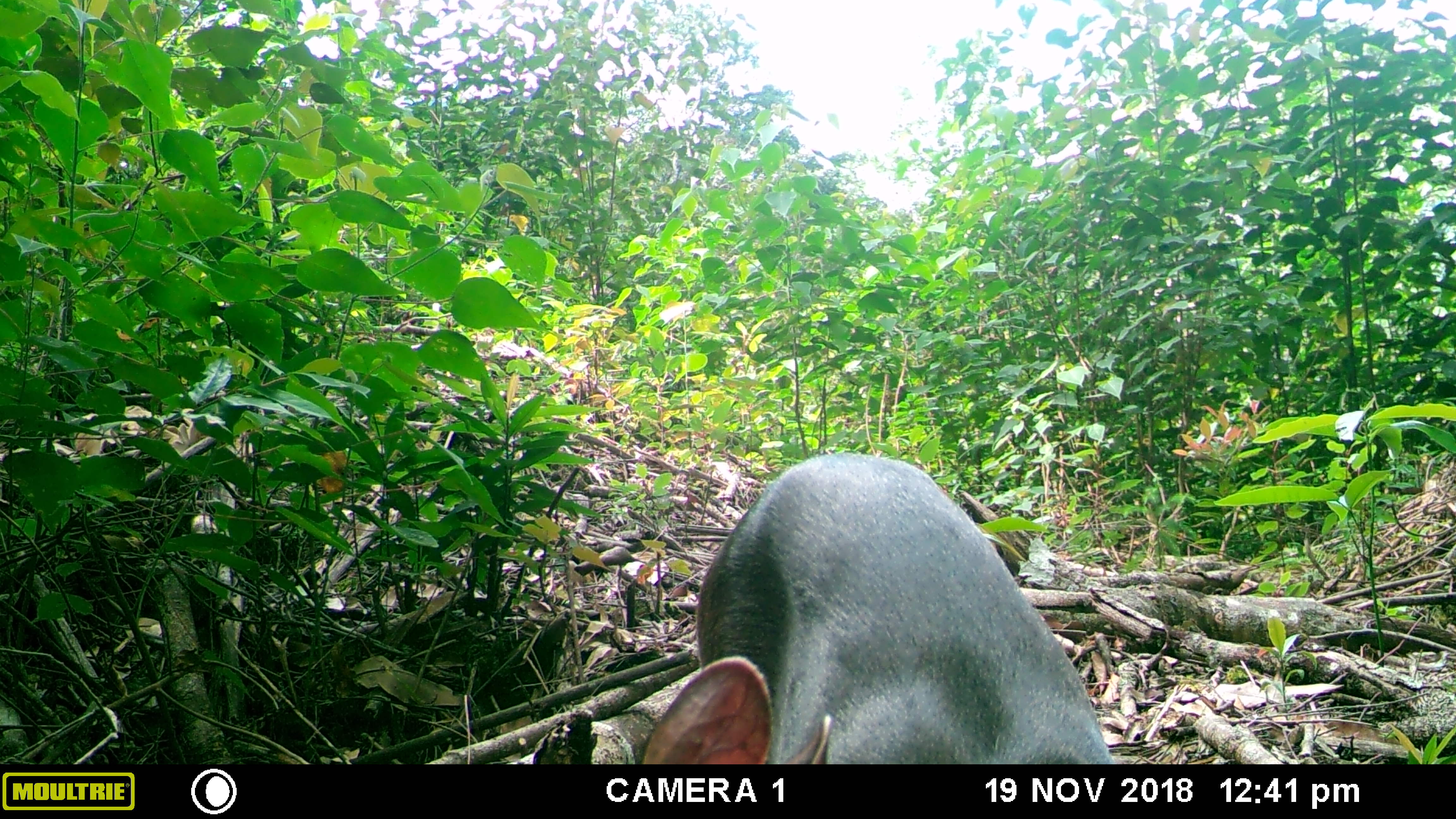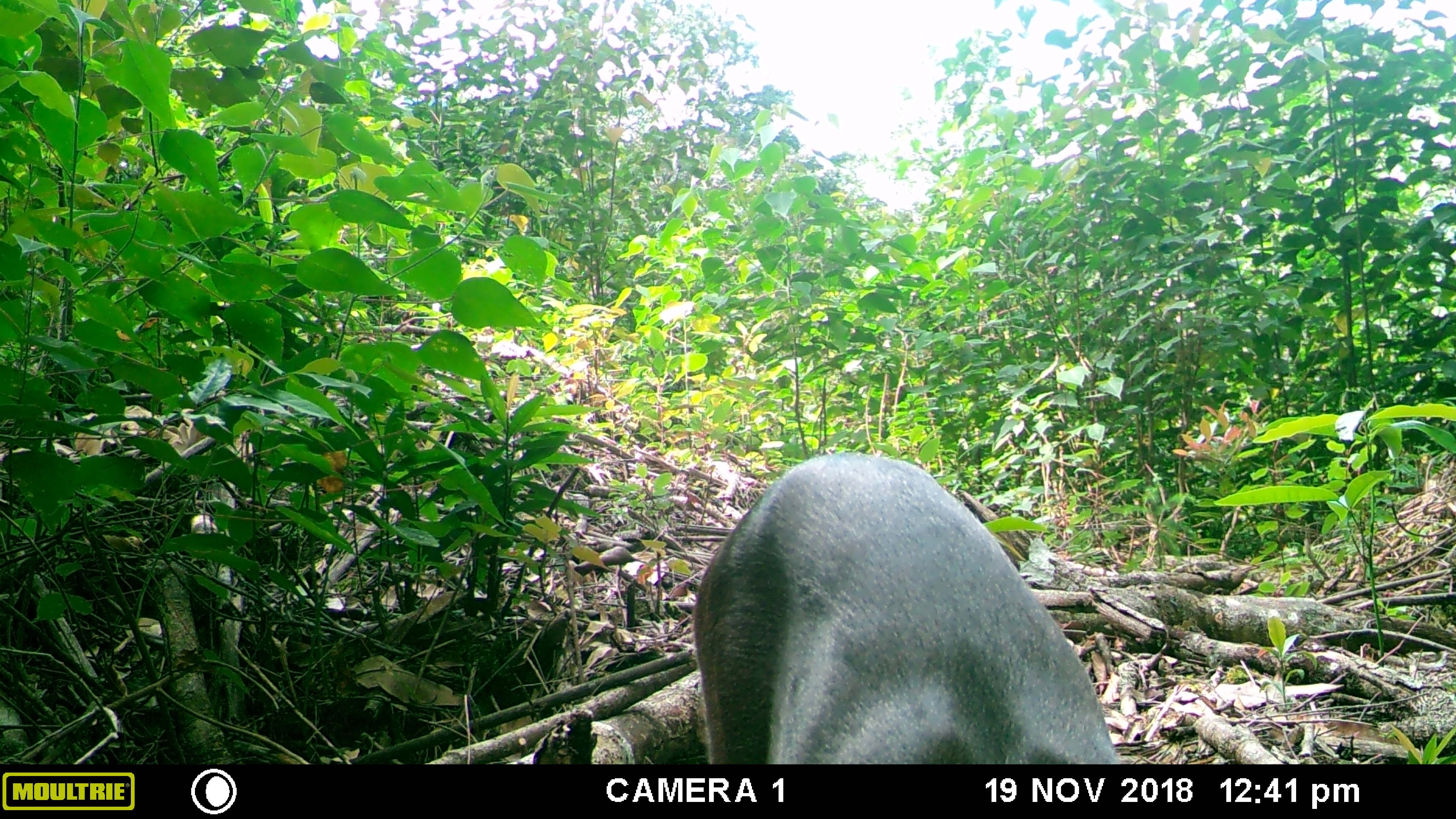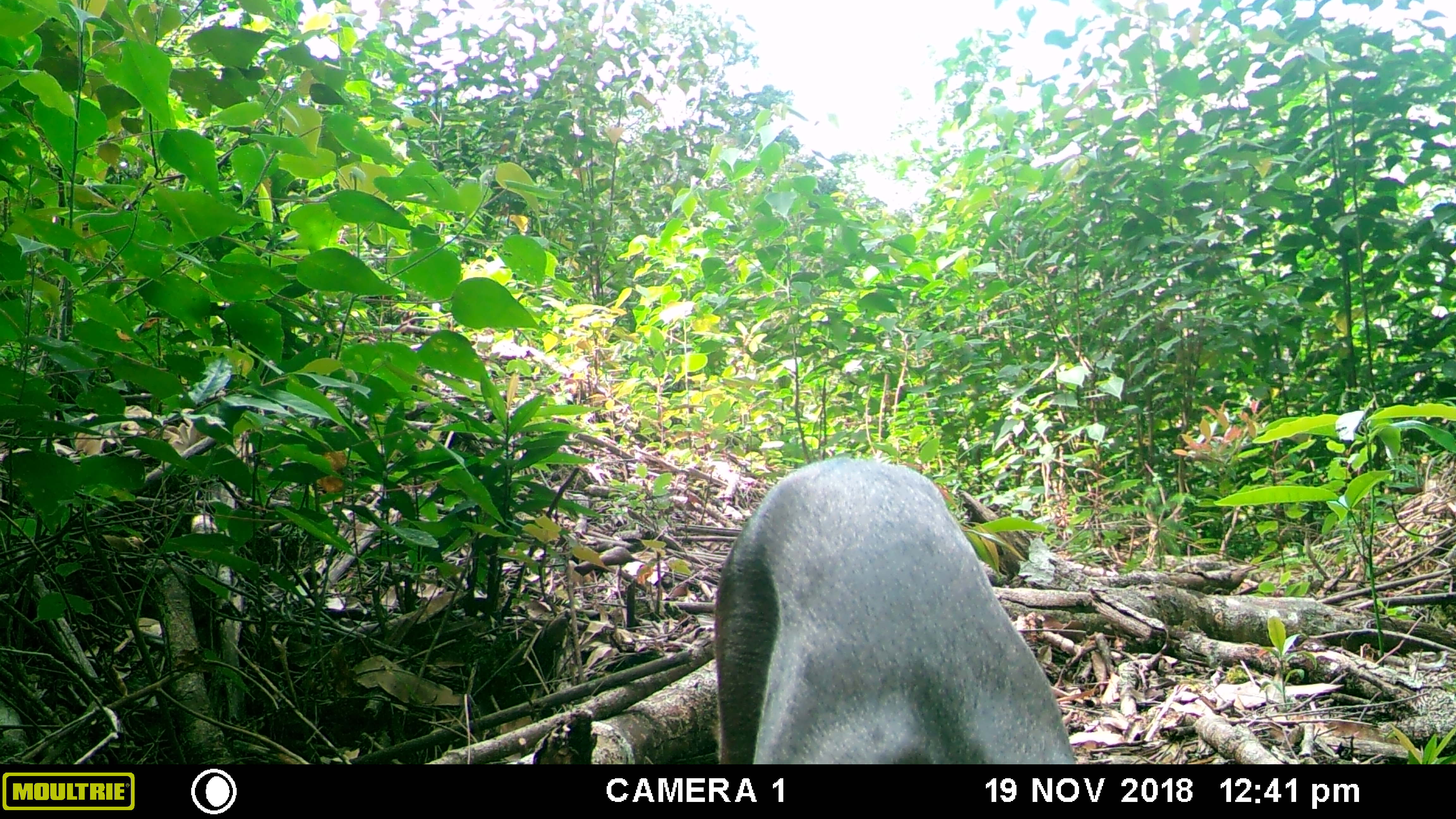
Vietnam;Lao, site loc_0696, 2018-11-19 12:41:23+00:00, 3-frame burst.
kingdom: Animalia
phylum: Chordata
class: Mammalia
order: Artiodactyla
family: Cervidae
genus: Muntiacus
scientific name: Muntiacus rooseveltorum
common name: roosevelt's muntjac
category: roosevelts muntjac group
Roosevelts muntjac group (roosevelt's muntjac) (Muntiacus rooseveltorum). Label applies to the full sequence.